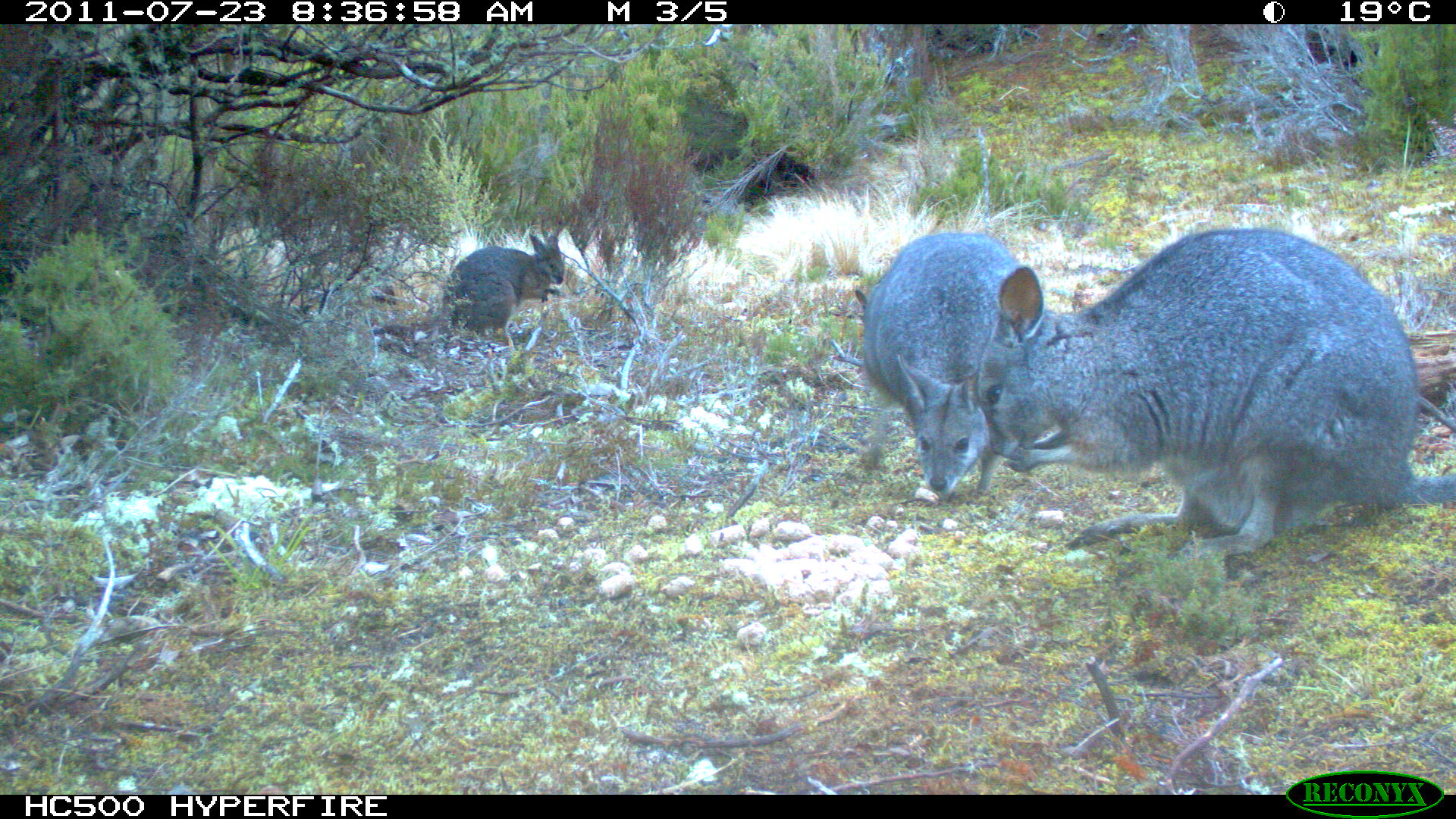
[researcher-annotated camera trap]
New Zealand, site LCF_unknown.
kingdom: Animalia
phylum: Chordata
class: Mammalia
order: Diprotodontia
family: Macropodidae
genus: Notamacropus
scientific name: Notamacropus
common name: wallaby